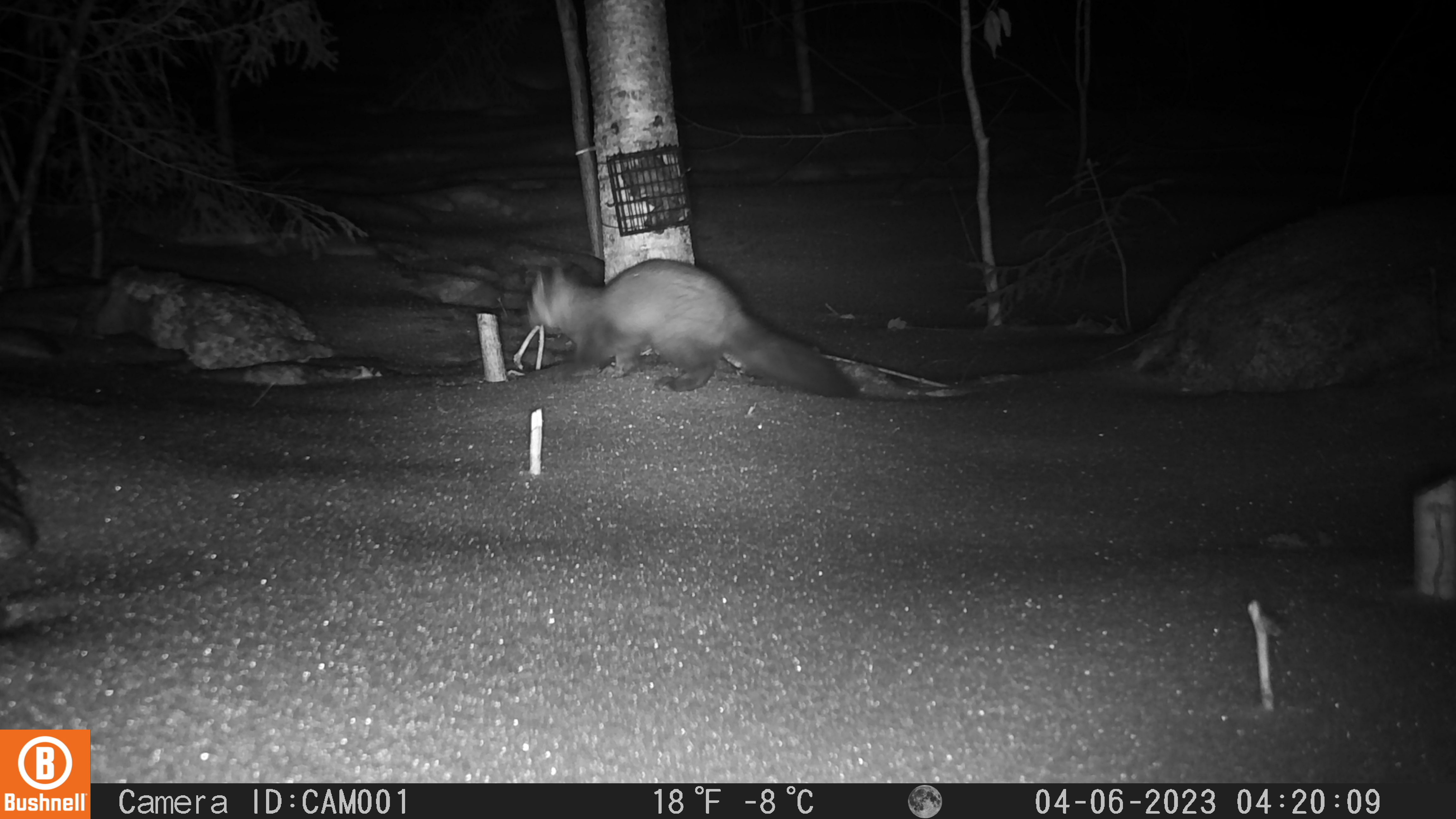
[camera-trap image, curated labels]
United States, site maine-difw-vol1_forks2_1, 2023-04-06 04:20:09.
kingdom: Animalia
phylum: Chordata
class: Mammalia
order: Carnivora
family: Mustelidae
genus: Martes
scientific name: Martes americana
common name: american marten